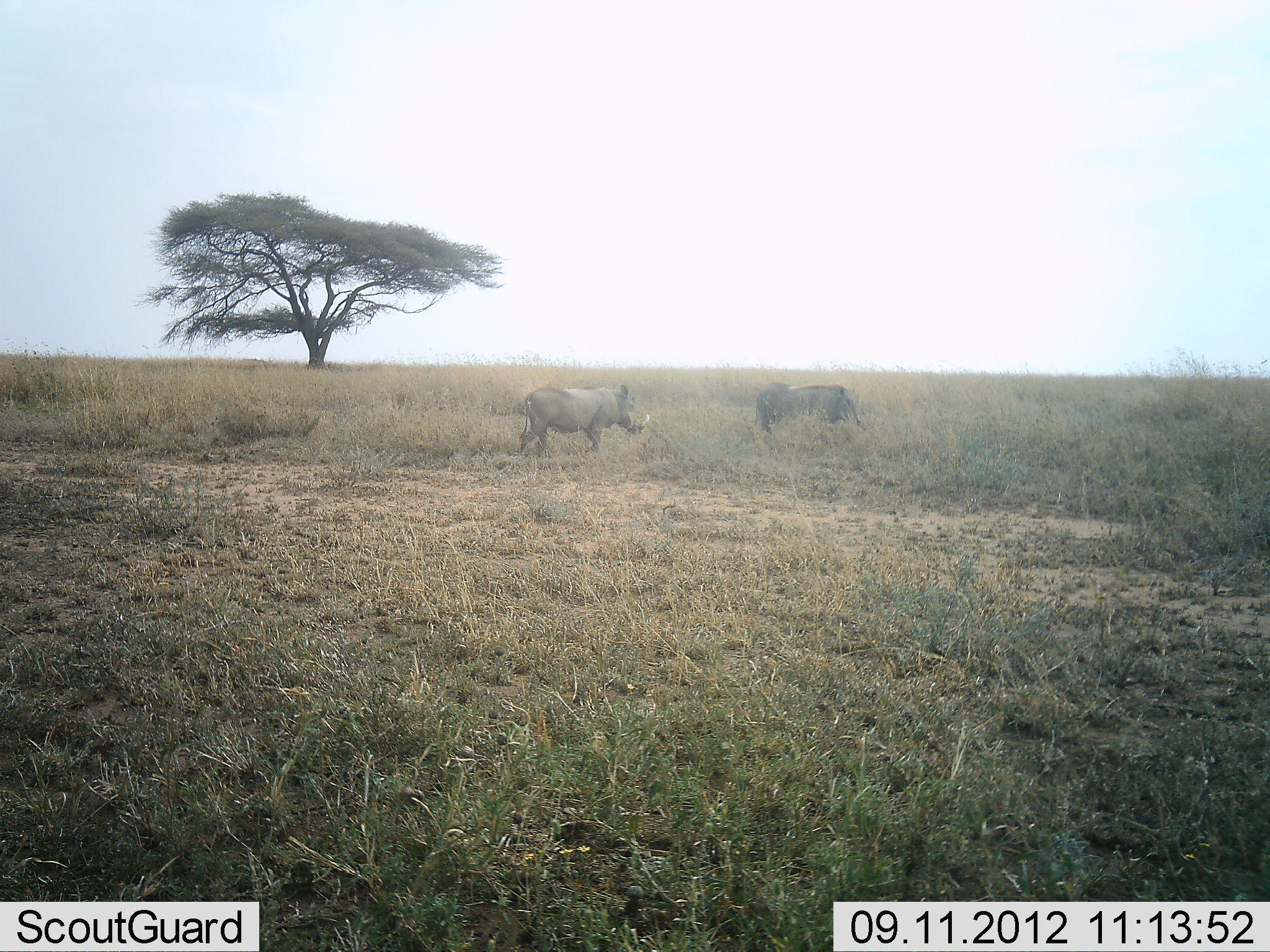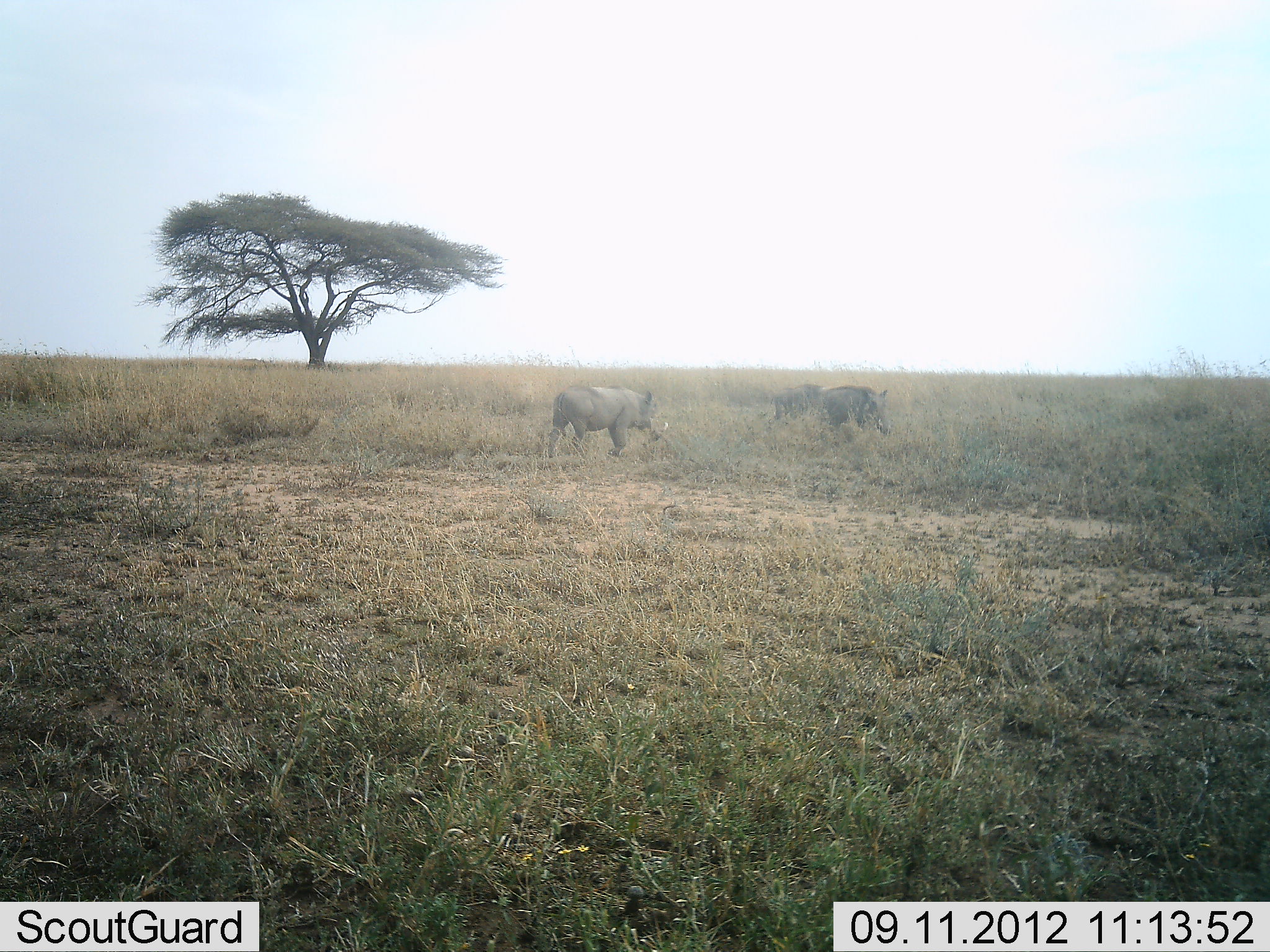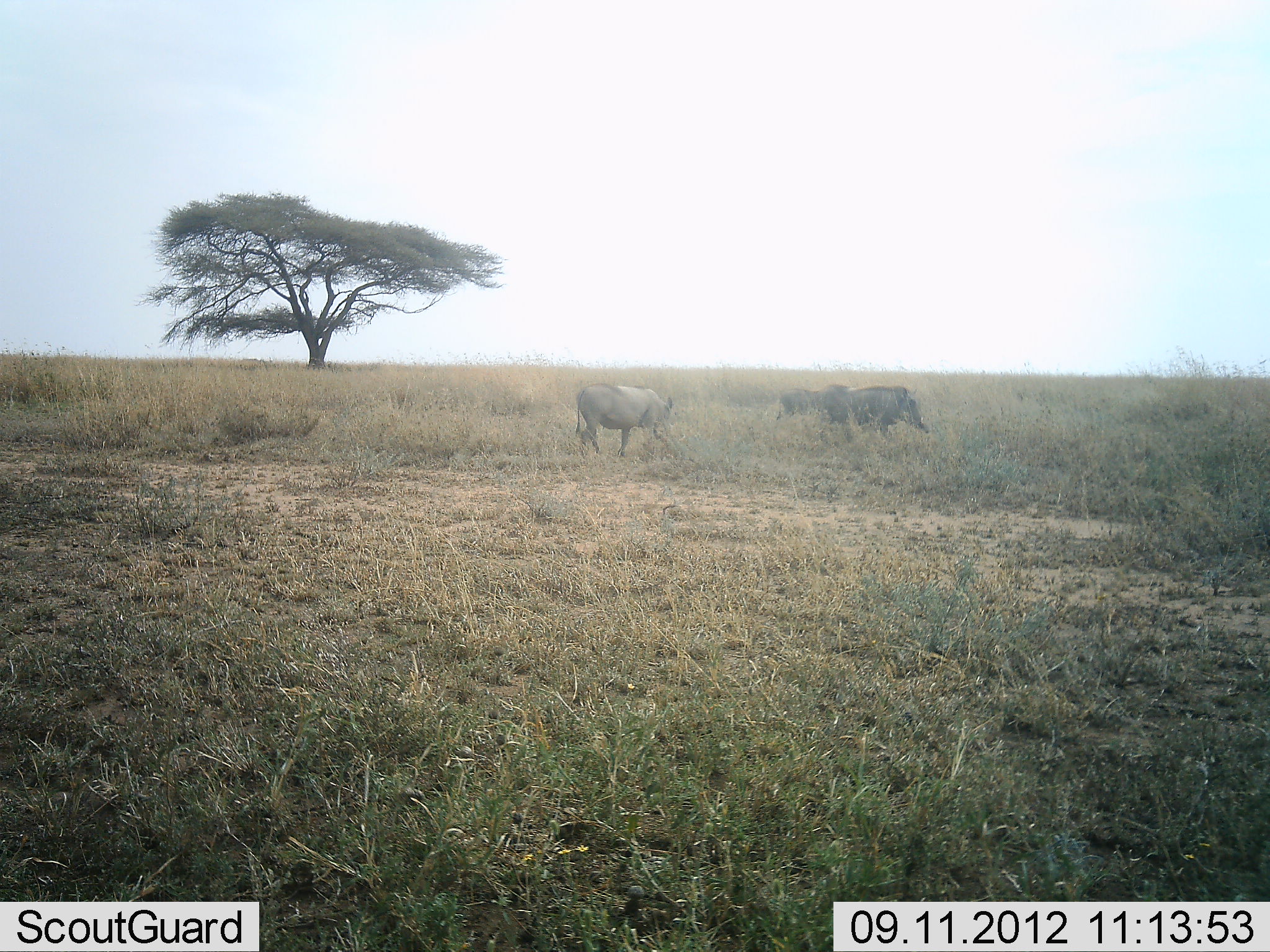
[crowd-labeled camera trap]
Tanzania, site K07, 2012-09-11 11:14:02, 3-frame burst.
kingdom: Animalia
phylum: Chordata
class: Mammalia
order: Artiodactyla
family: Suidae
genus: Phacochoerus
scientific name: Phacochoerus africanus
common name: warthog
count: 3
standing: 0%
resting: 0%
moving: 100%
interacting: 0%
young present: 10%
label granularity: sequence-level